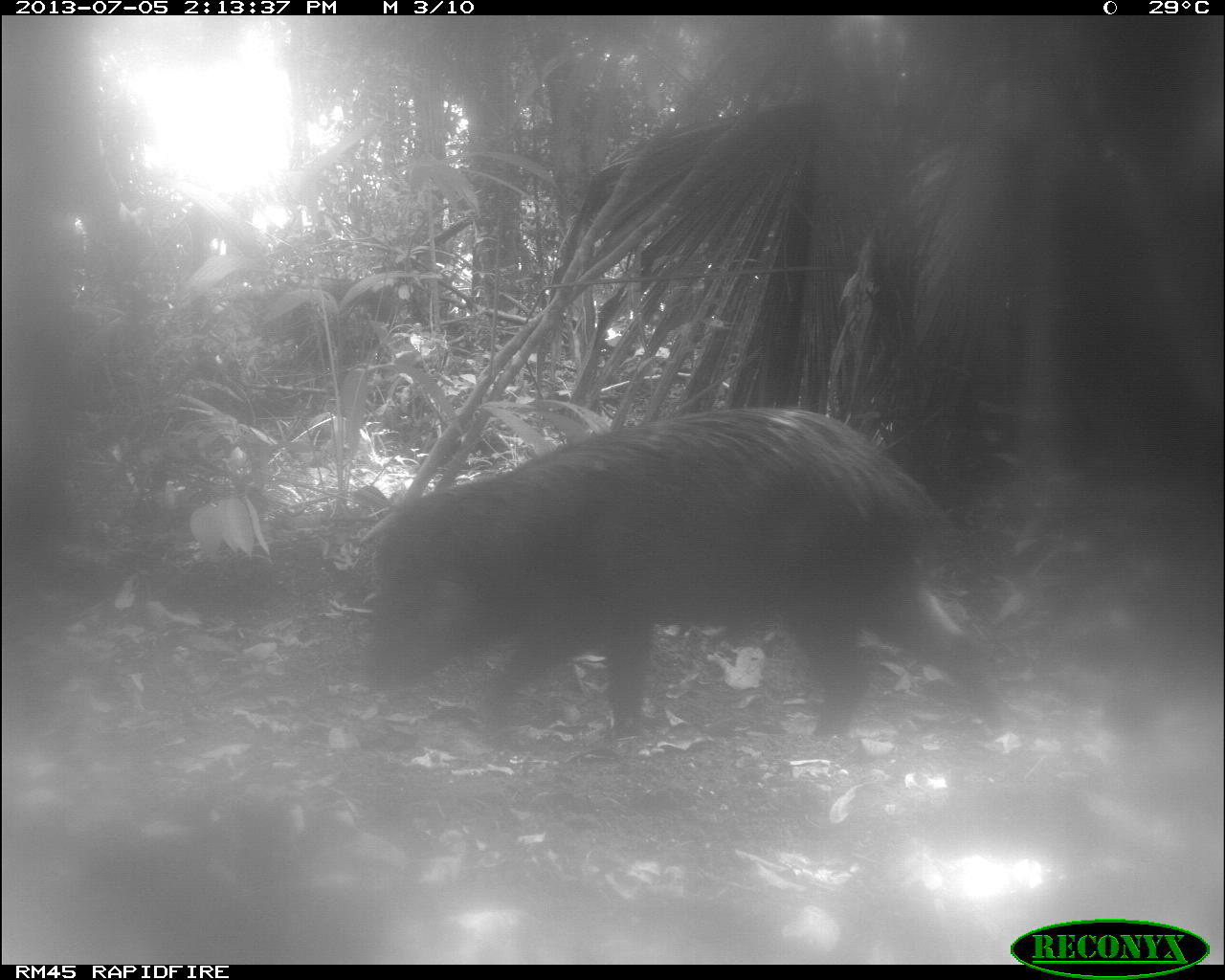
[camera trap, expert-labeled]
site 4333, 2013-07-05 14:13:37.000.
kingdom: Animalia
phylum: Chordata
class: Mammalia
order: Artiodactyla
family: Tayassuidae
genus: Tayassu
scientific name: Tayassu pecari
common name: white-lipped peccary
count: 1